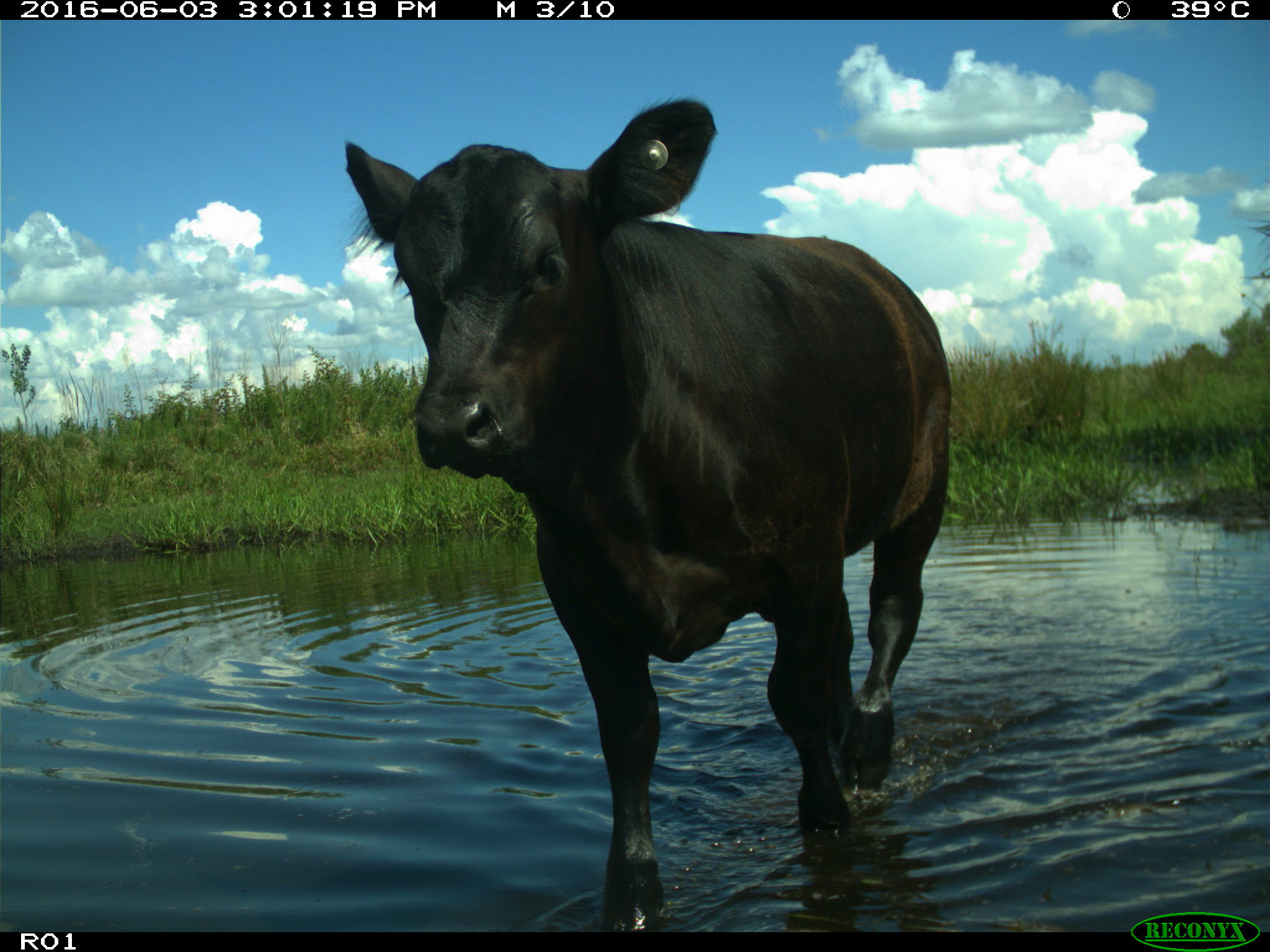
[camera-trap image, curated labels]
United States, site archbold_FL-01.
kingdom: Animalia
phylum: Chordata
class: Mammalia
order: Artiodactyla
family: Bovidae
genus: Bos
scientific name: Bos taurus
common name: domestic cow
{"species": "Bos taurus (domestic cow)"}